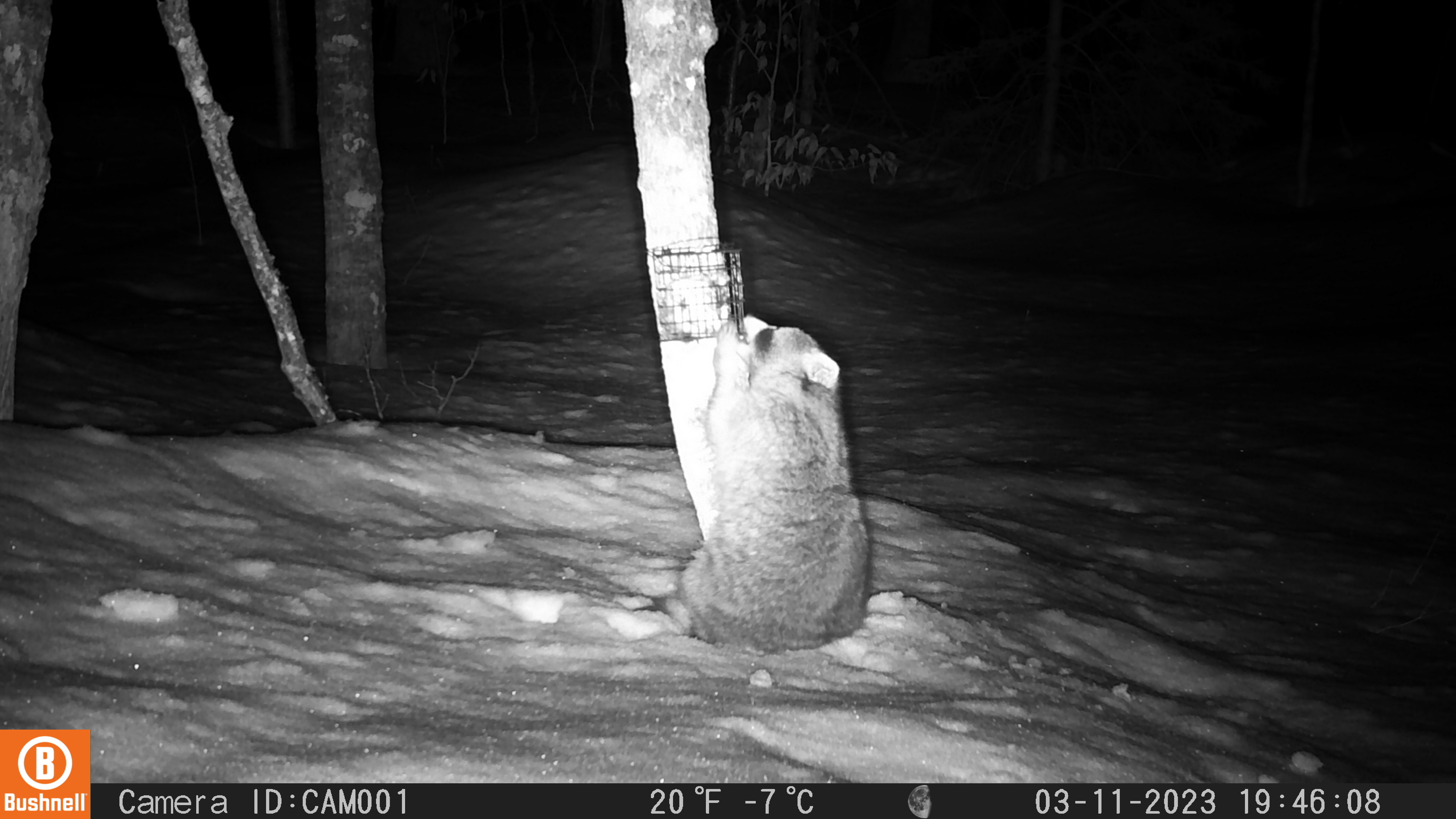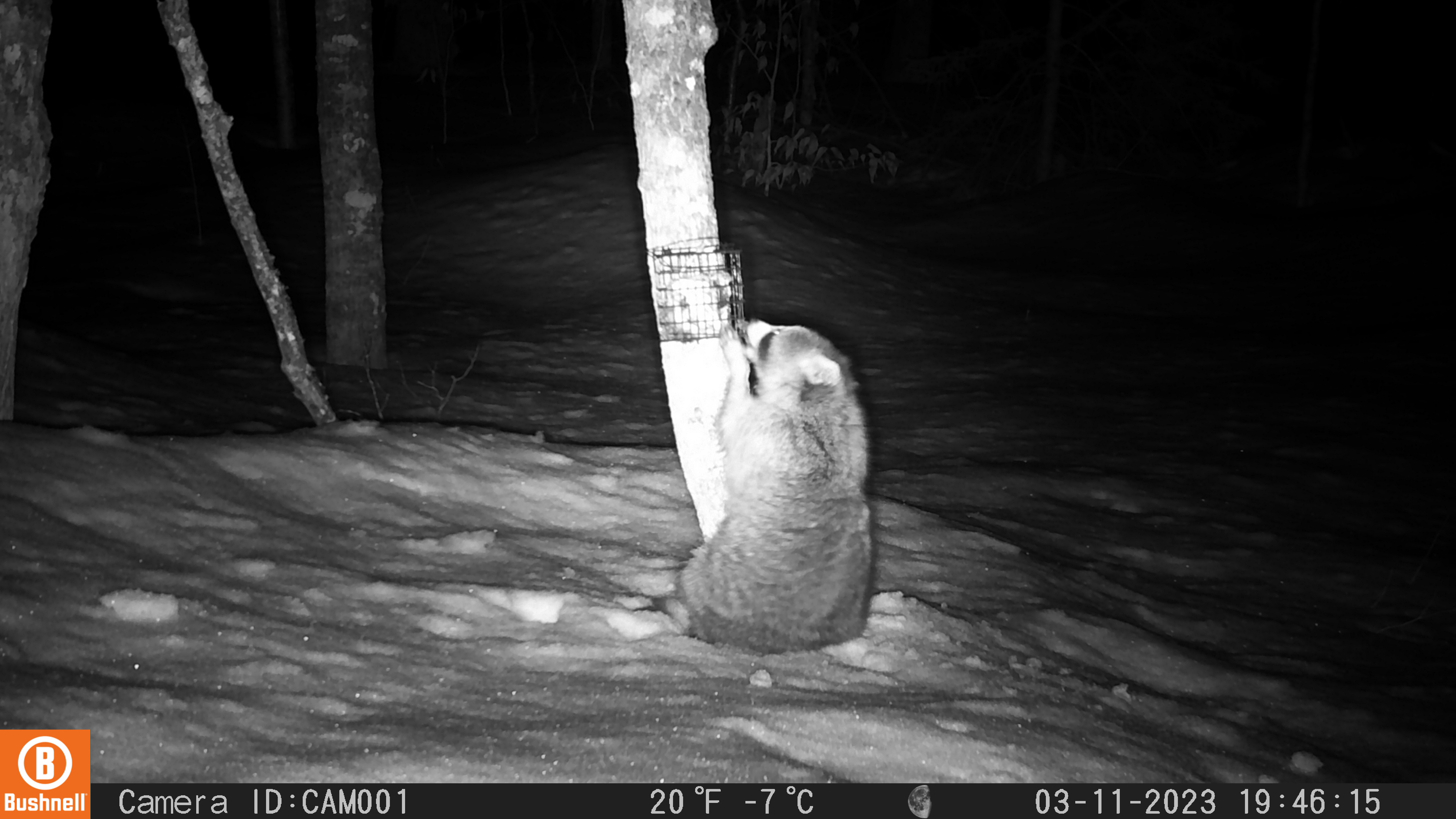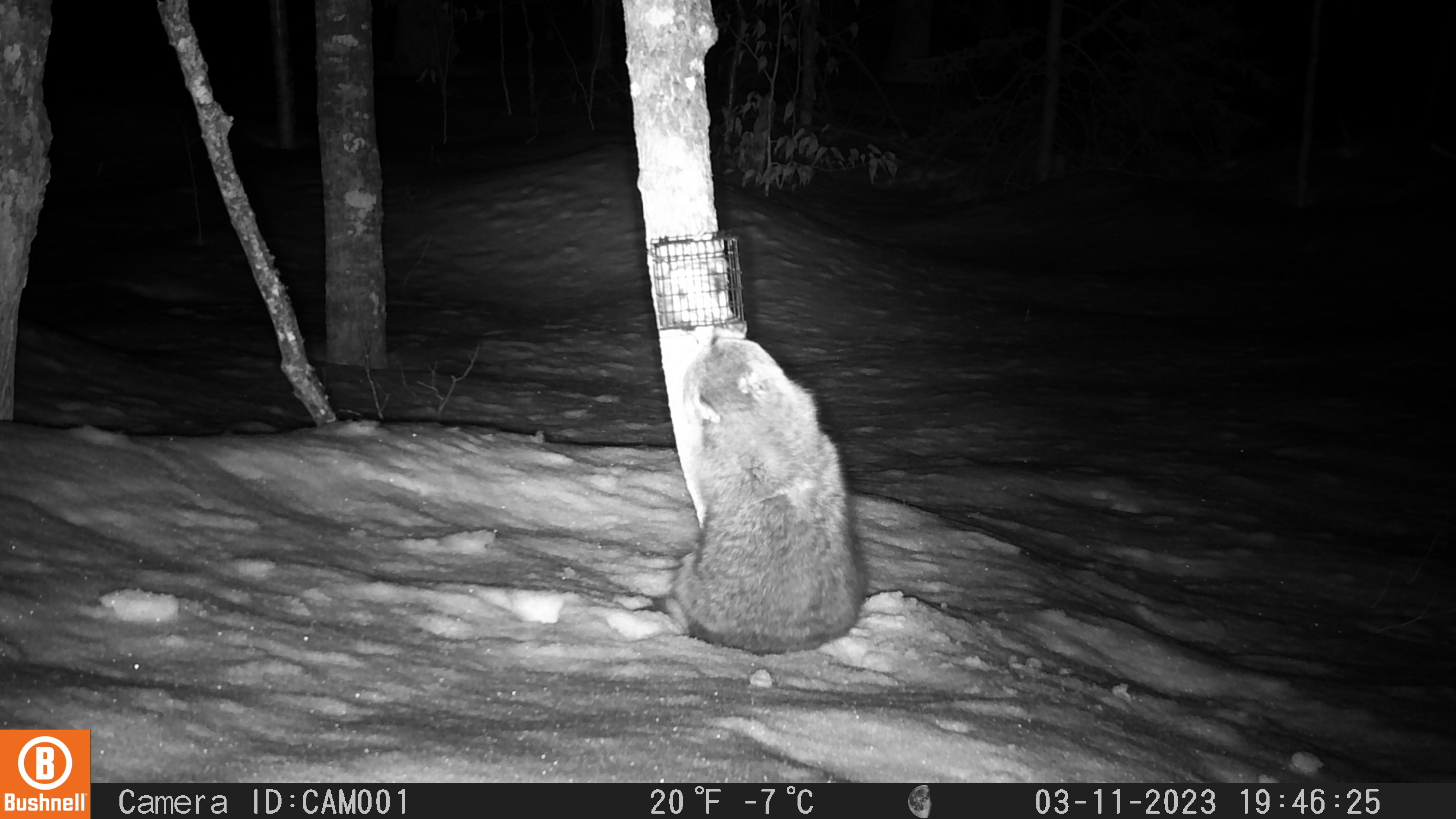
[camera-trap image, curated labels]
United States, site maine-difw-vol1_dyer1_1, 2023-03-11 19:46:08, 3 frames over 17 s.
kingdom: Animalia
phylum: Chordata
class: Mammalia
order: Carnivora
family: Procyonidae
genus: Procyon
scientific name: Procyon lotor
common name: raccoon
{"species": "raccoon (Procyon lotor)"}